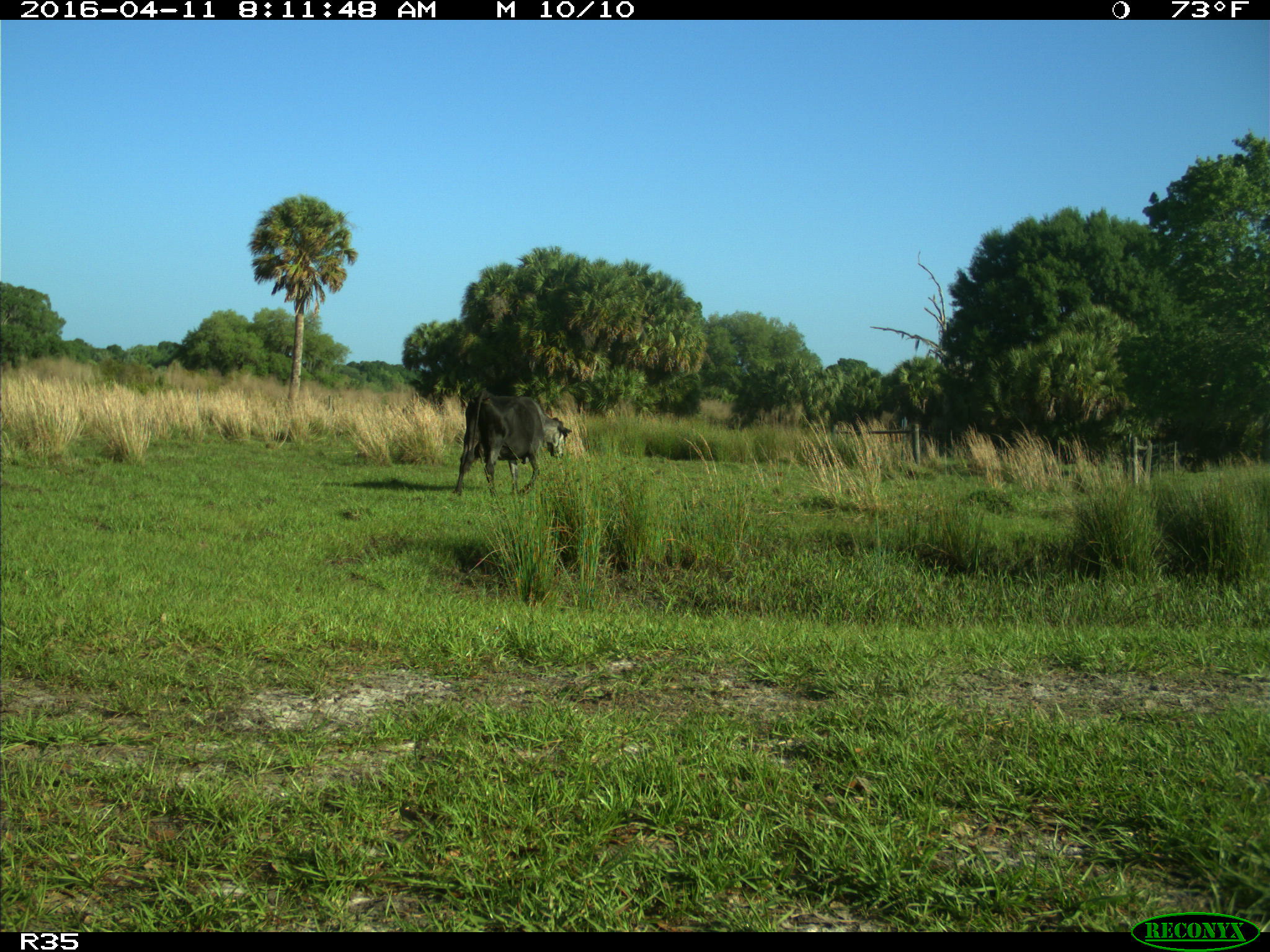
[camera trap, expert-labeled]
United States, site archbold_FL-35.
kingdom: Animalia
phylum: Chordata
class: Mammalia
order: Artiodactyla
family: Bovidae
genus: Bos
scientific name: Bos taurus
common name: domestic cow